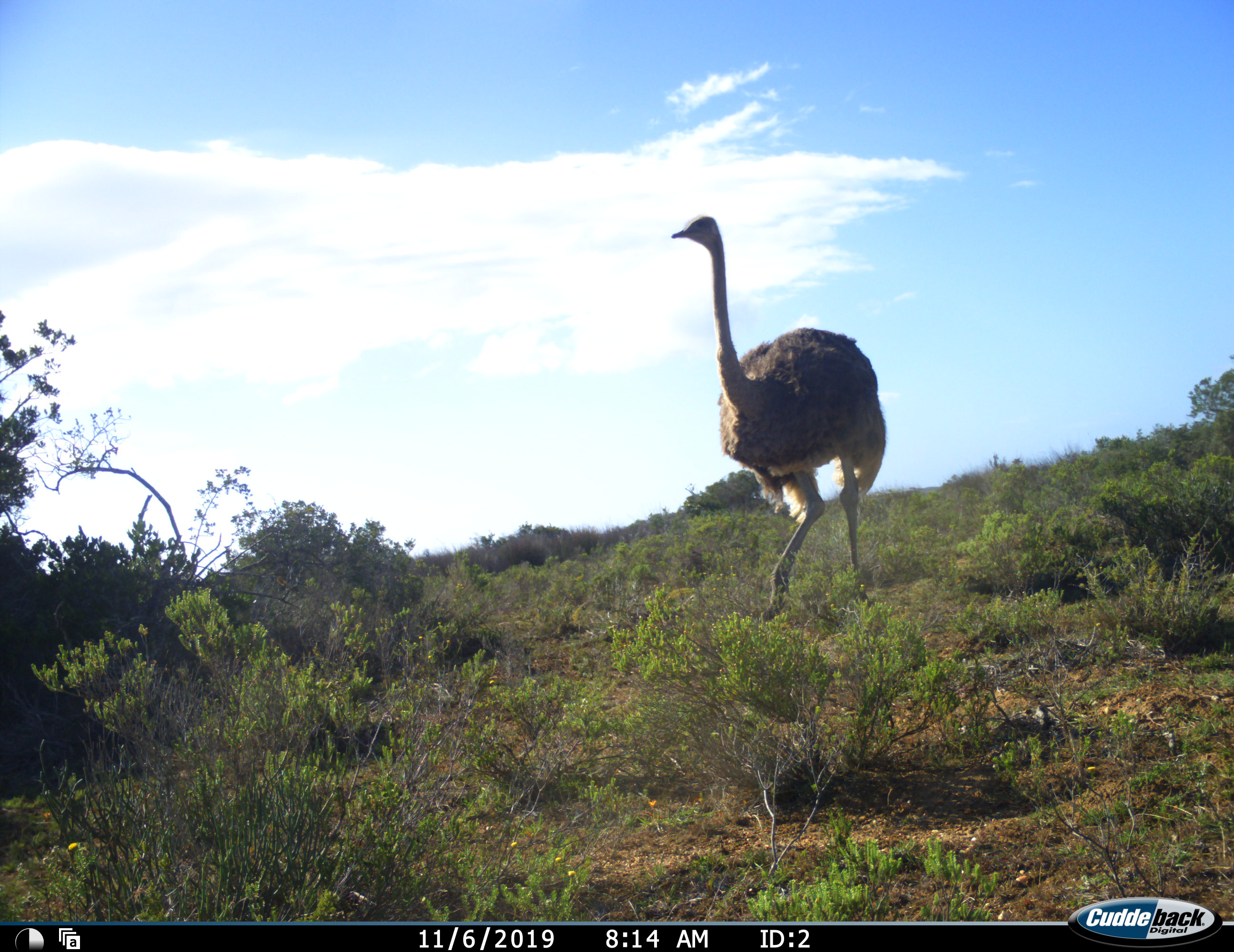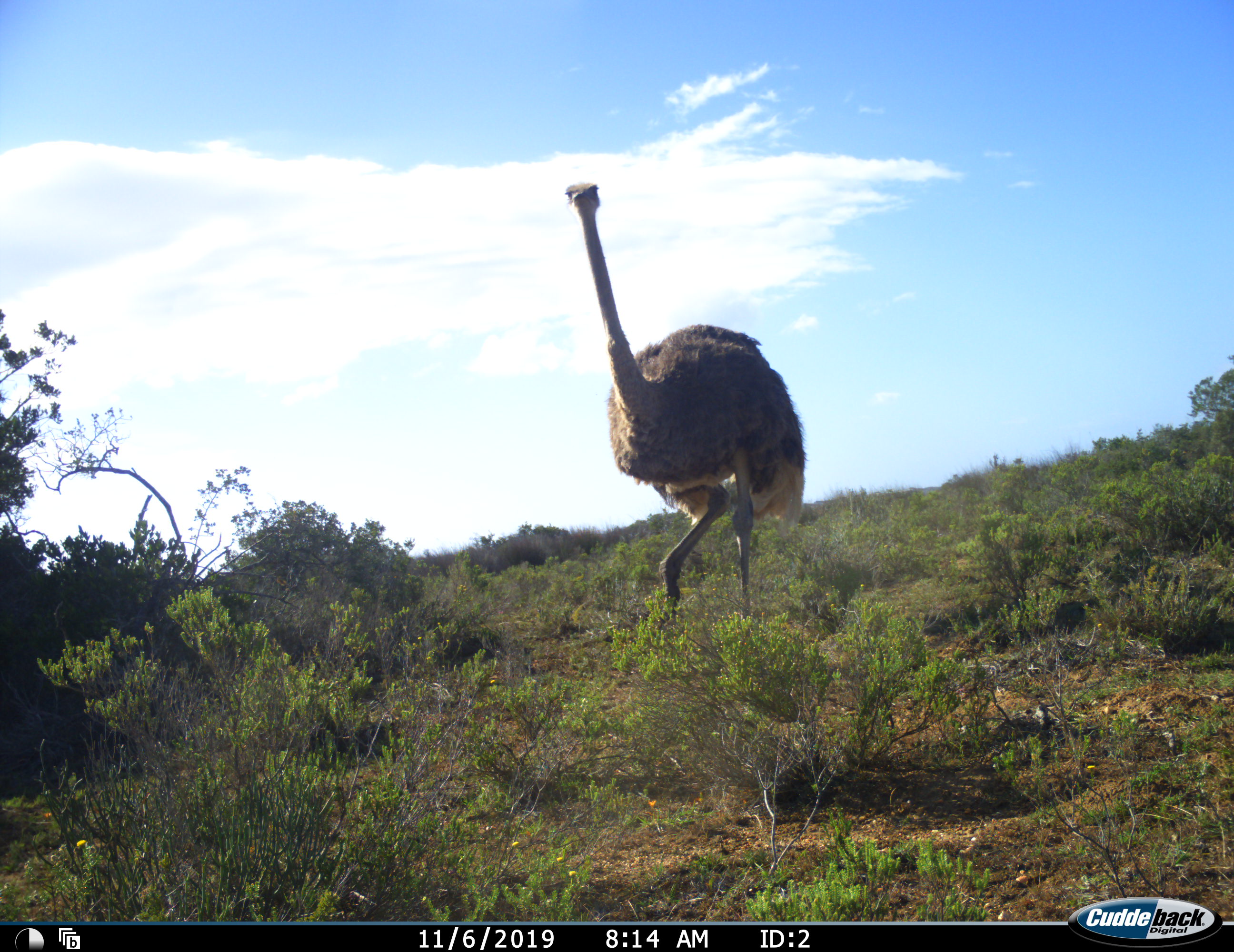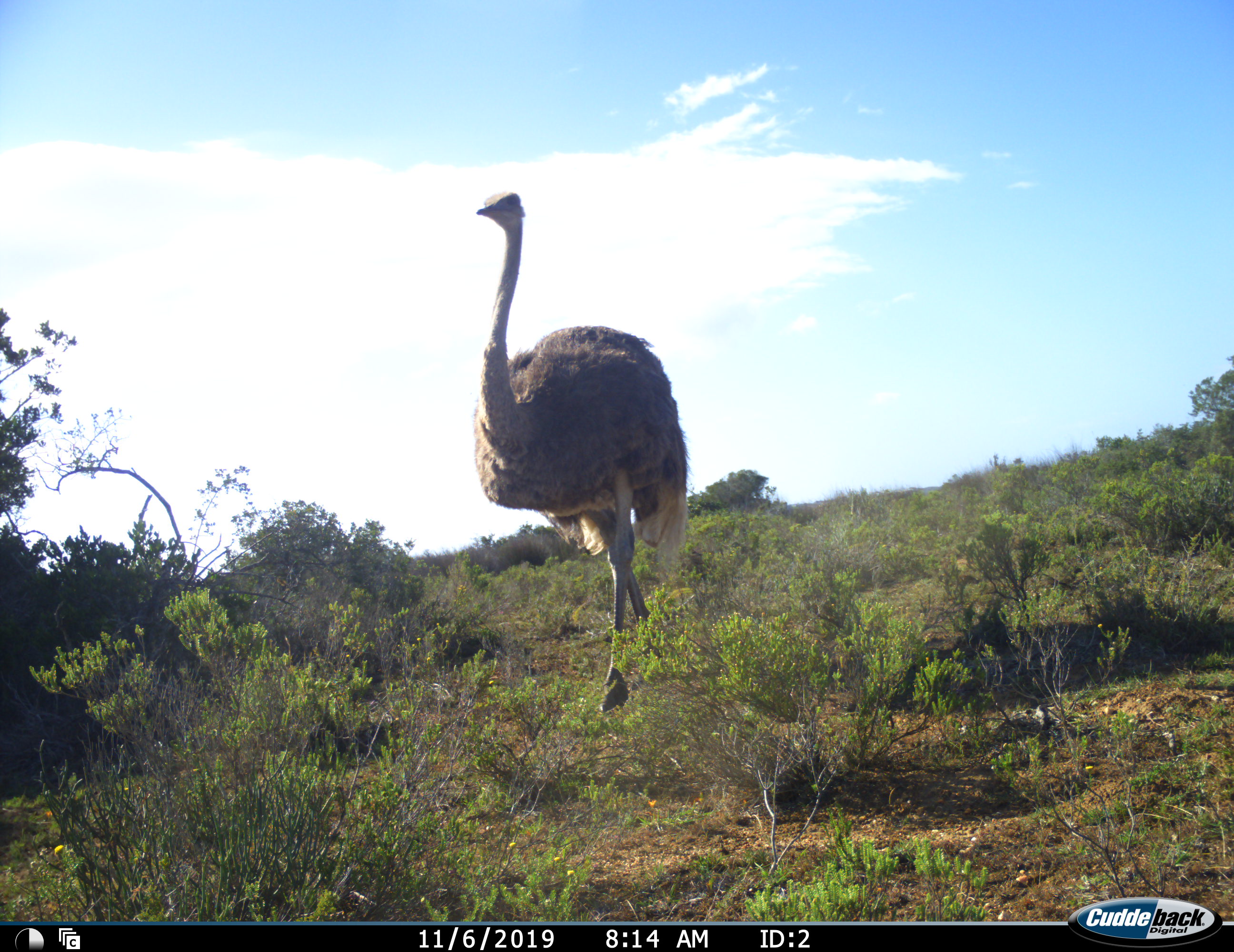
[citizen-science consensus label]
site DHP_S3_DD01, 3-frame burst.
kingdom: Animalia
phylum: Chordata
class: Aves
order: Struthioniformes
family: Struthionidae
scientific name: Struthionidae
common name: ostrich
Ostrich (Struthionidae), count 1. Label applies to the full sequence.